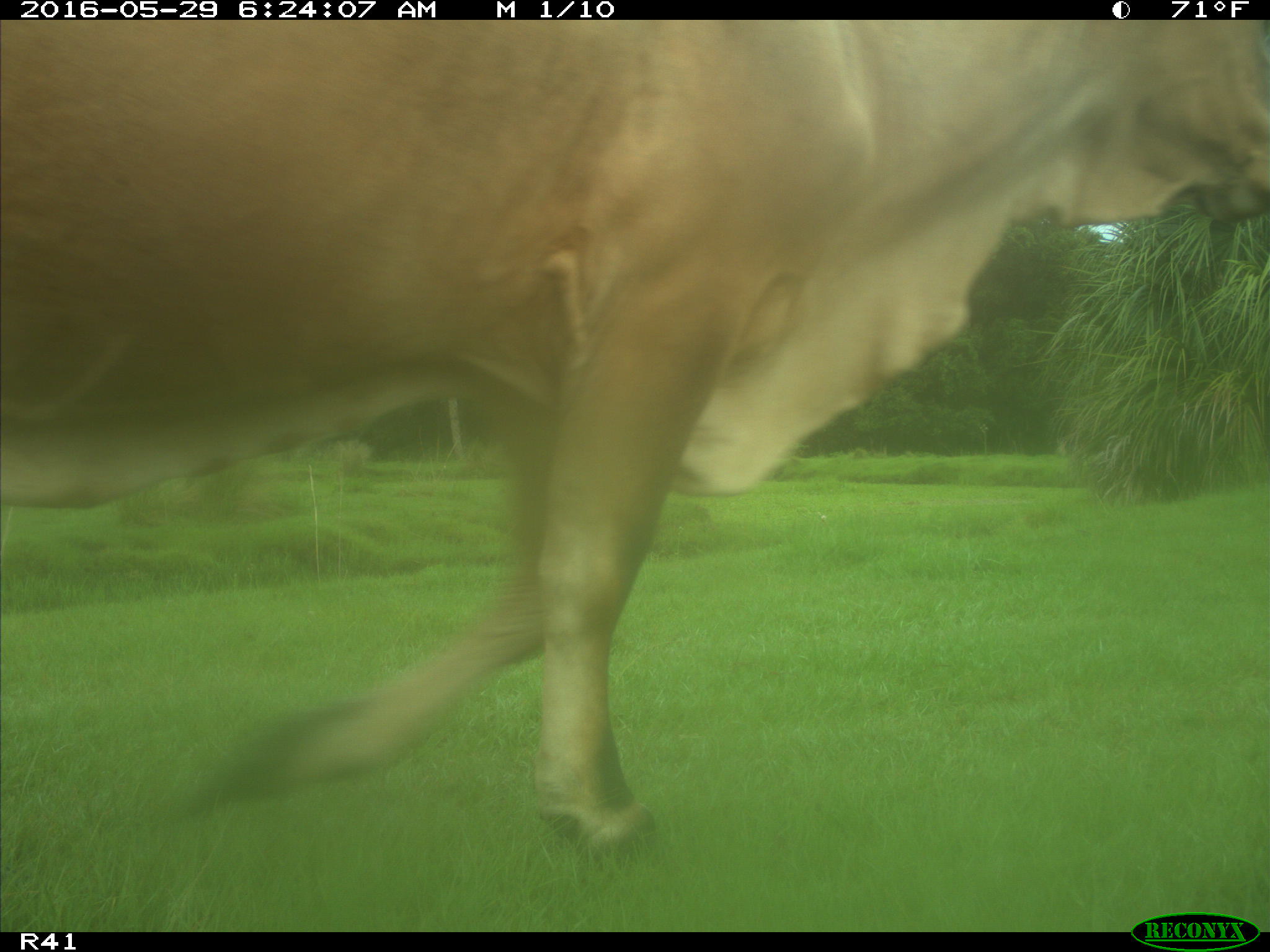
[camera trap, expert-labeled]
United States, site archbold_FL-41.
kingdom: Animalia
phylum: Chordata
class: Mammalia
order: Artiodactyla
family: Bovidae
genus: Bos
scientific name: Bos taurus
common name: domestic cow